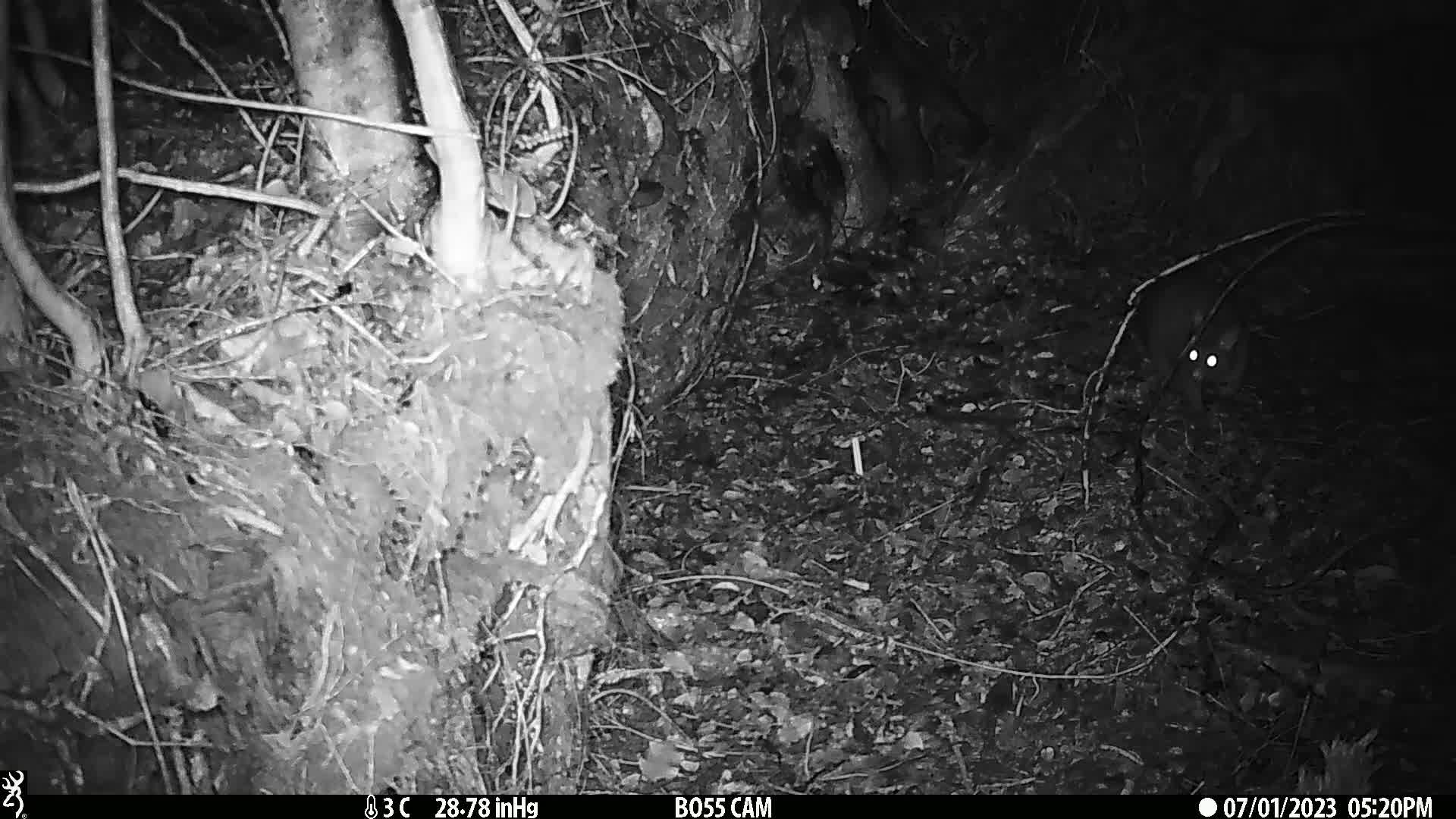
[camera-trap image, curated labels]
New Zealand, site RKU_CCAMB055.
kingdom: Animalia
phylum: Chordata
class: Mammalia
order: Diprotodontia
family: Phalangeridae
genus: Trichosurus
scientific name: Trichosurus vulpecula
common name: common brushtail possum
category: possum